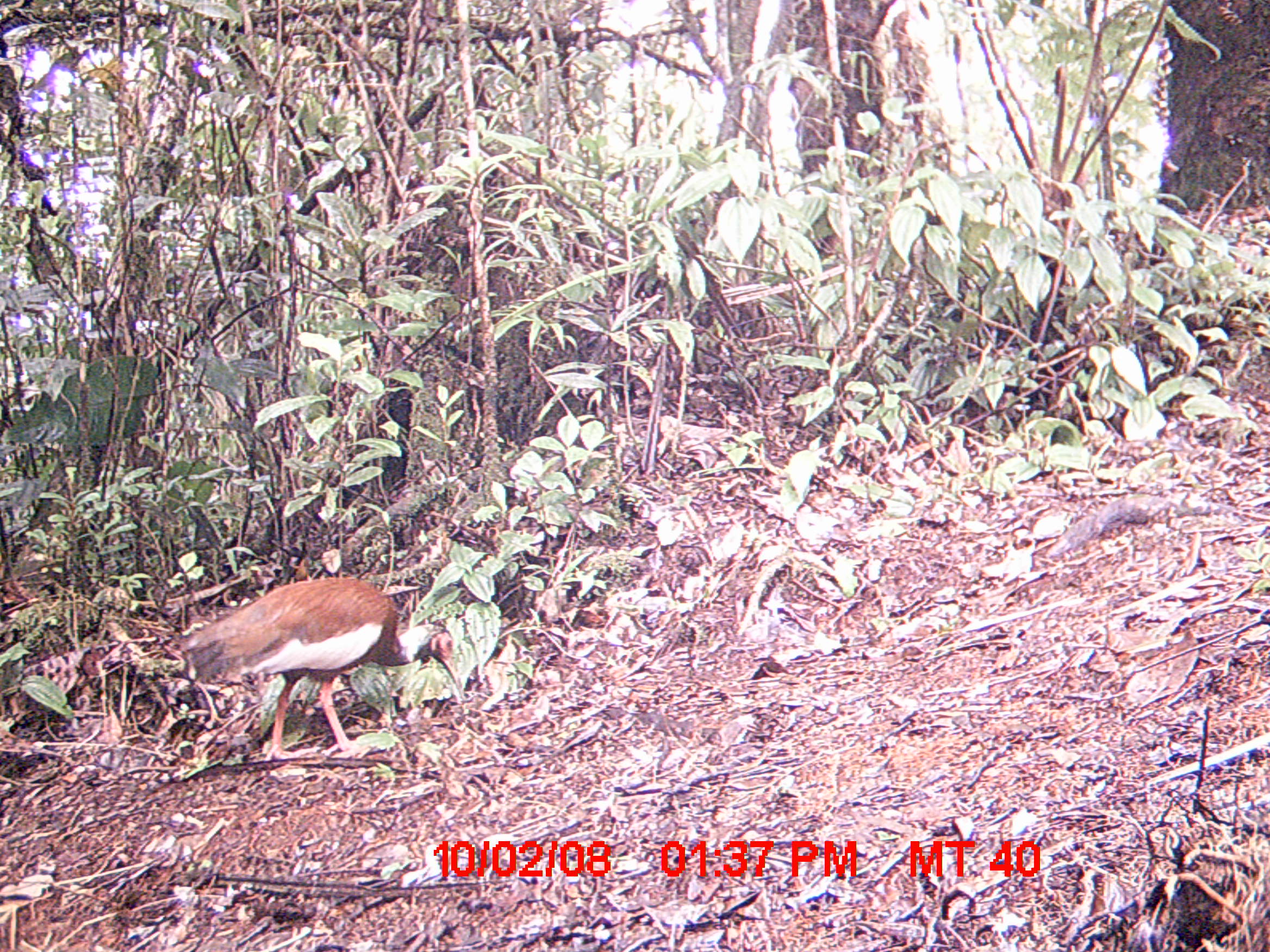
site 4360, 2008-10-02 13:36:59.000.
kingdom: Animalia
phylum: Chordata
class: Aves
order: Pelecaniformes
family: Threskiornithidae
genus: Lophotibis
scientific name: Lophotibis cristata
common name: madagascan ibis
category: lophotibis cristataa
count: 2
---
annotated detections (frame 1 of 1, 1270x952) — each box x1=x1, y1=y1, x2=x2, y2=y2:
lophotibis cristataa: x1=178, y1=574, x2=457, y2=761